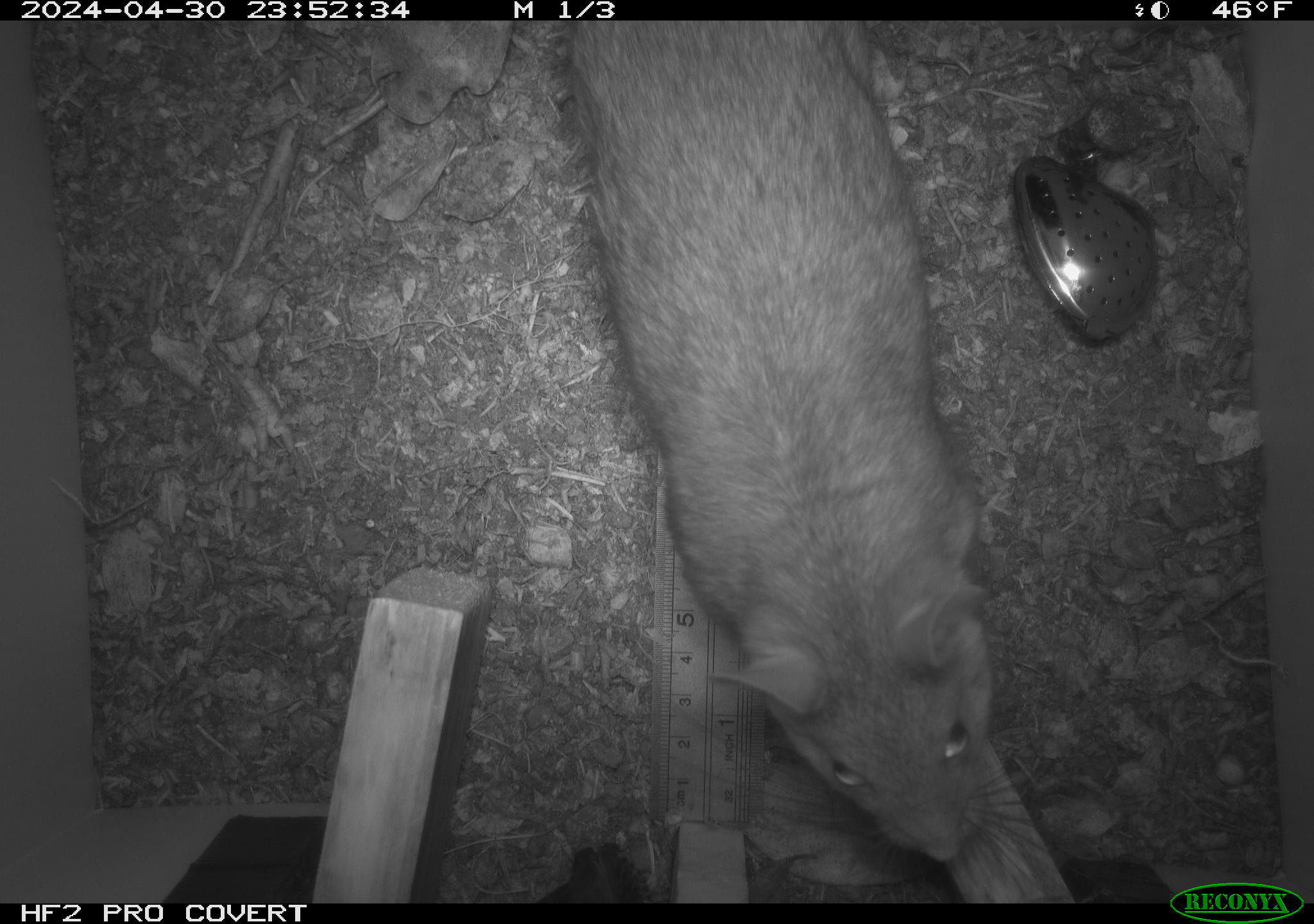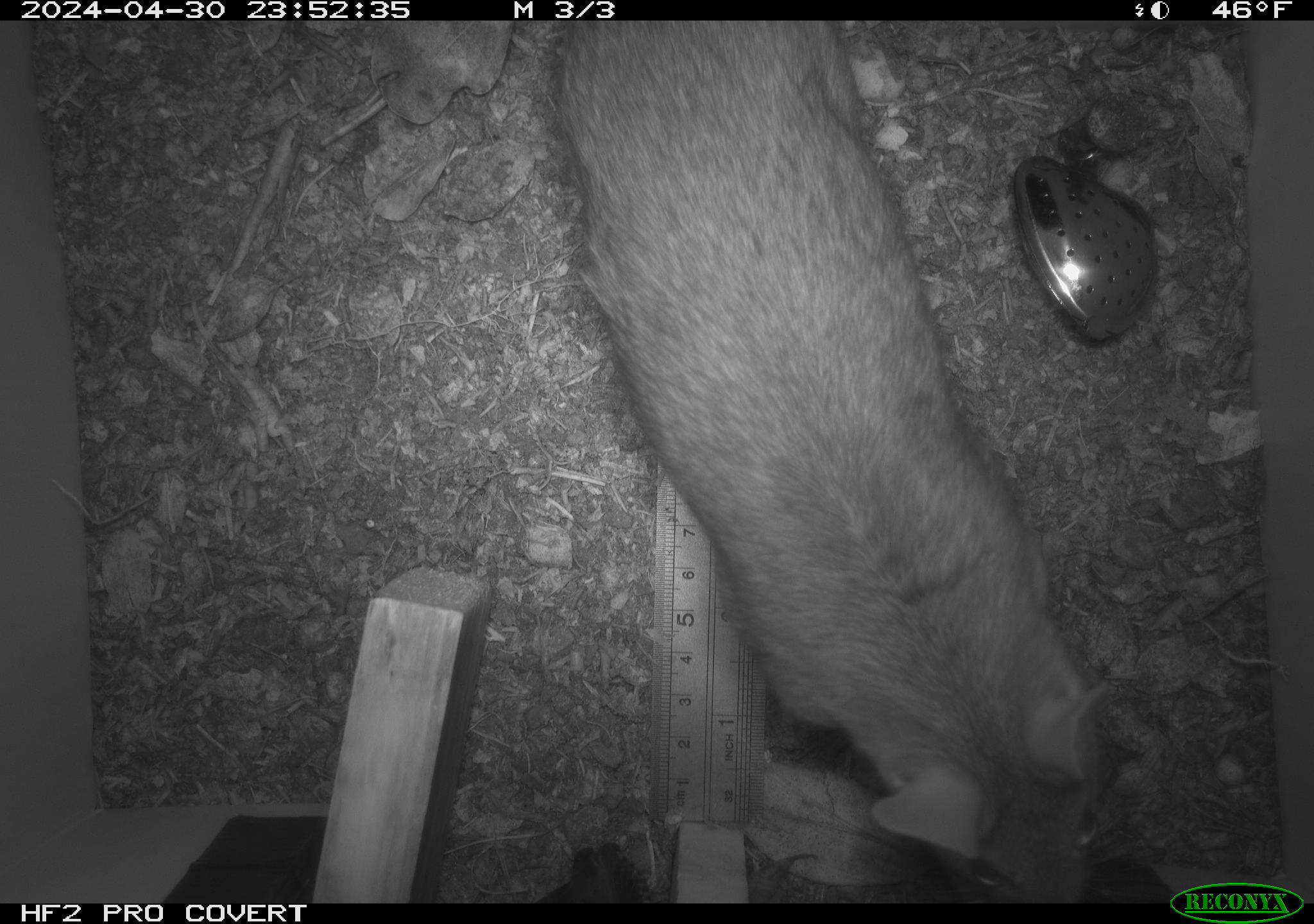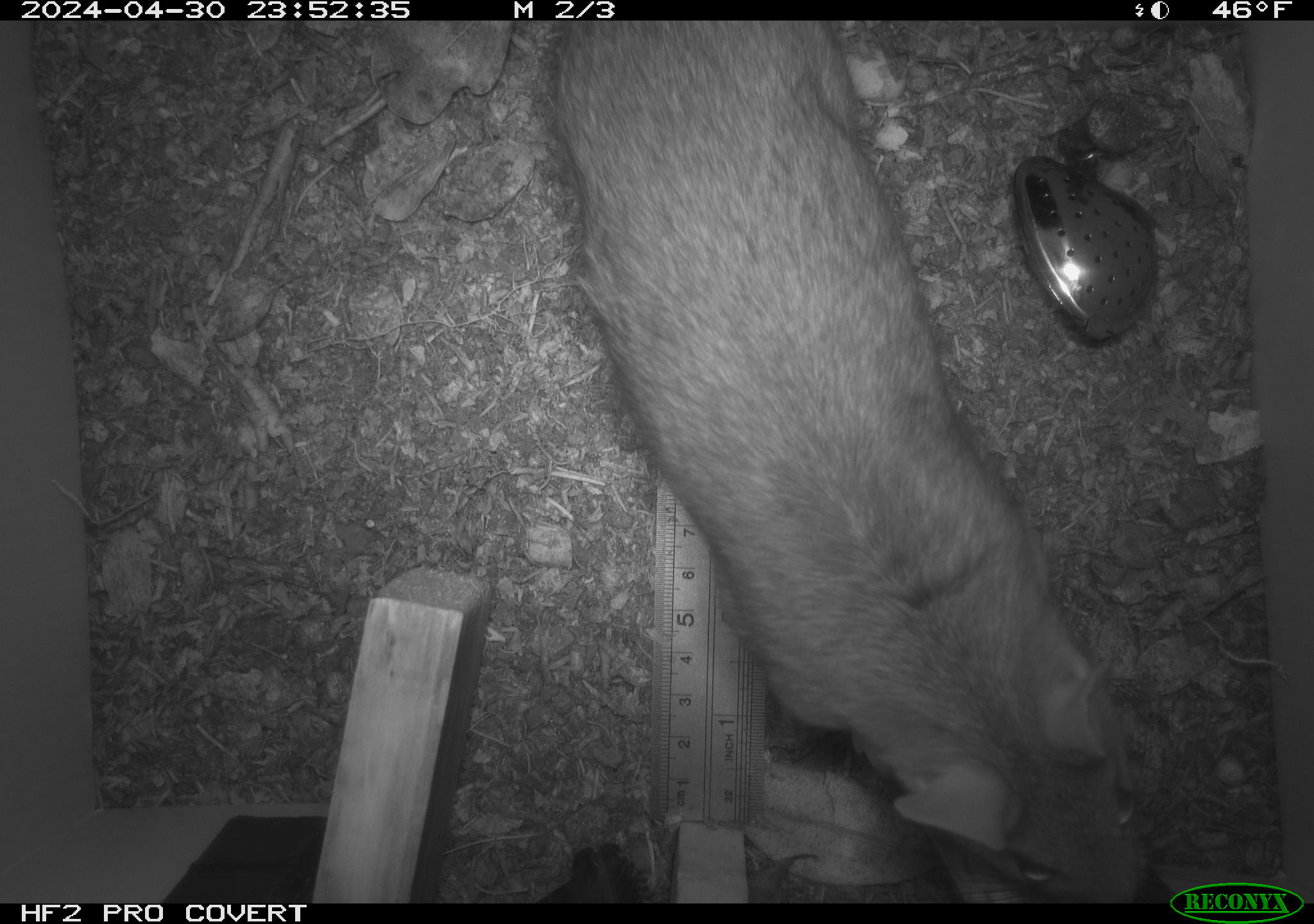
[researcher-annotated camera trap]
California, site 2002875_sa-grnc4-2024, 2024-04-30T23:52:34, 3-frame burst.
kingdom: Animalia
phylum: Chordata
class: Mammalia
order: Rodentia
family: Cricetidae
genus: Neotoma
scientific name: Neotoma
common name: pack rat or woodrat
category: neotoma species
Neotoma species (pack rat or woodrat) (Neotoma).